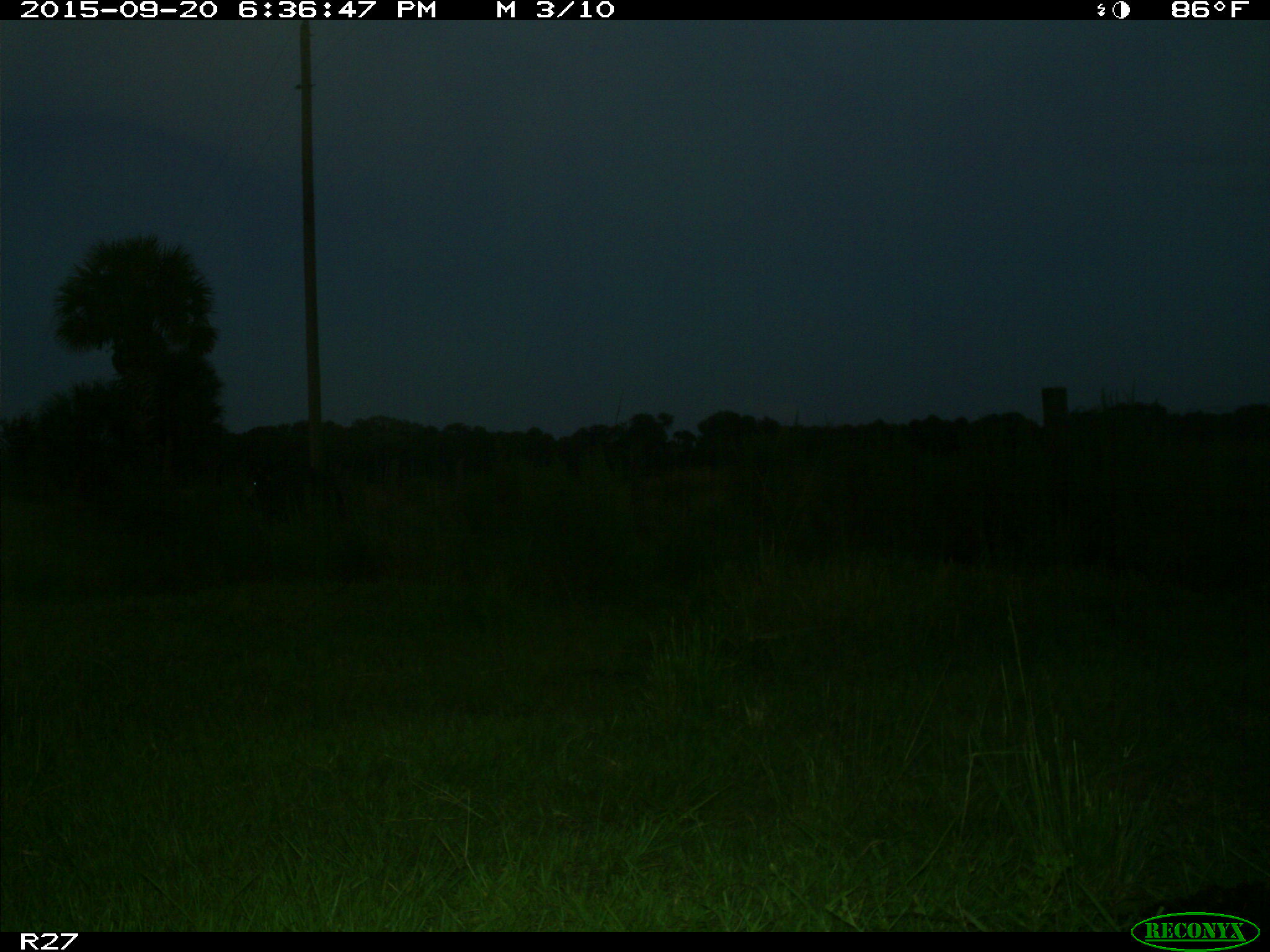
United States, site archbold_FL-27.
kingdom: Animalia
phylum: Chordata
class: Mammalia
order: Artiodactyla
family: Bovidae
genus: Bos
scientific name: Bos taurus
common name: domestic cow